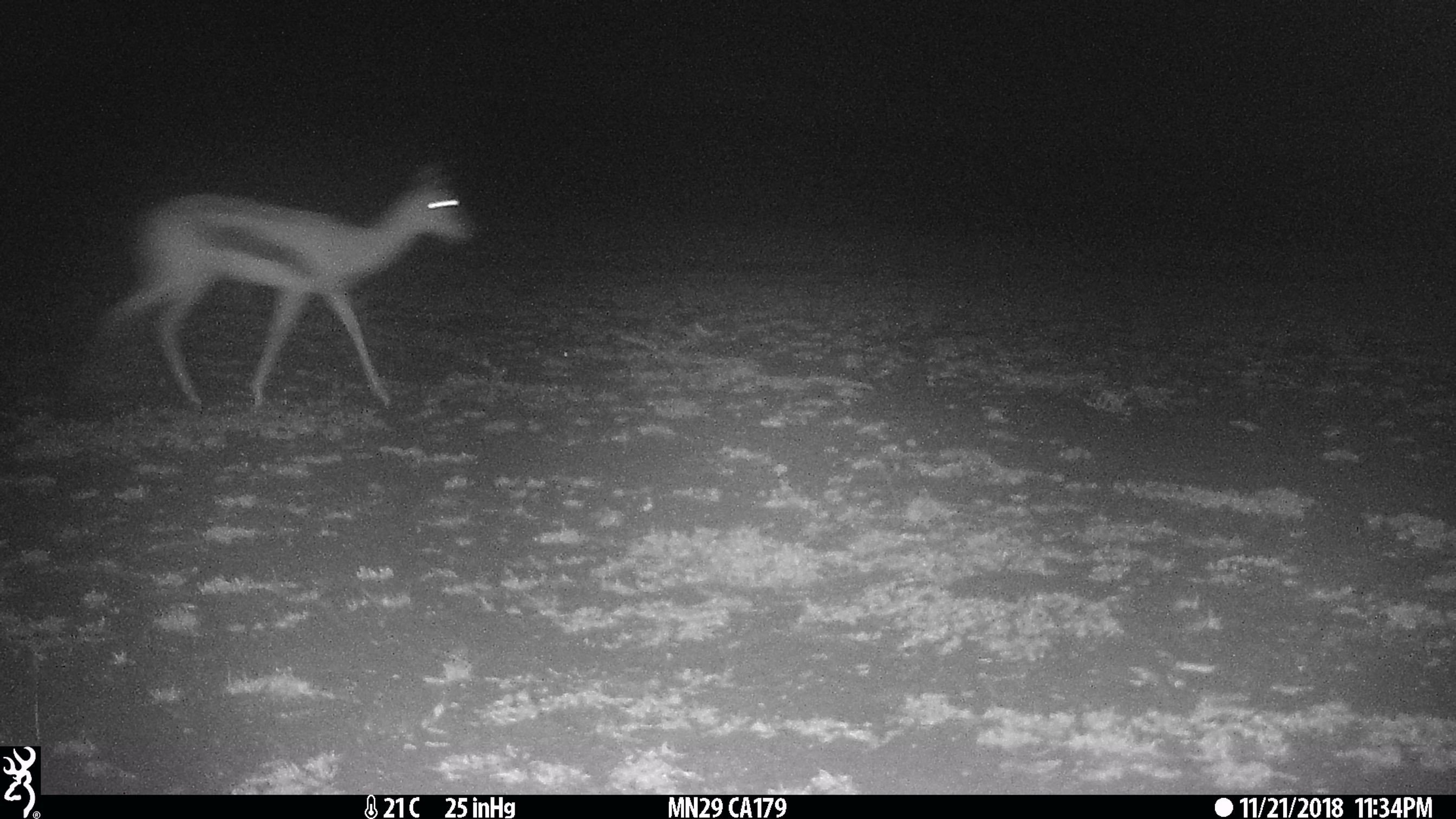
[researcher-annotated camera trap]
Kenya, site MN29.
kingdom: Animalia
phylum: Chordata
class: Mammalia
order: Artiodactyla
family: Bovidae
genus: Eudorcas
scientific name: Eudorcas thomsonii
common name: thomon's gazelle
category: gazelle thomsons